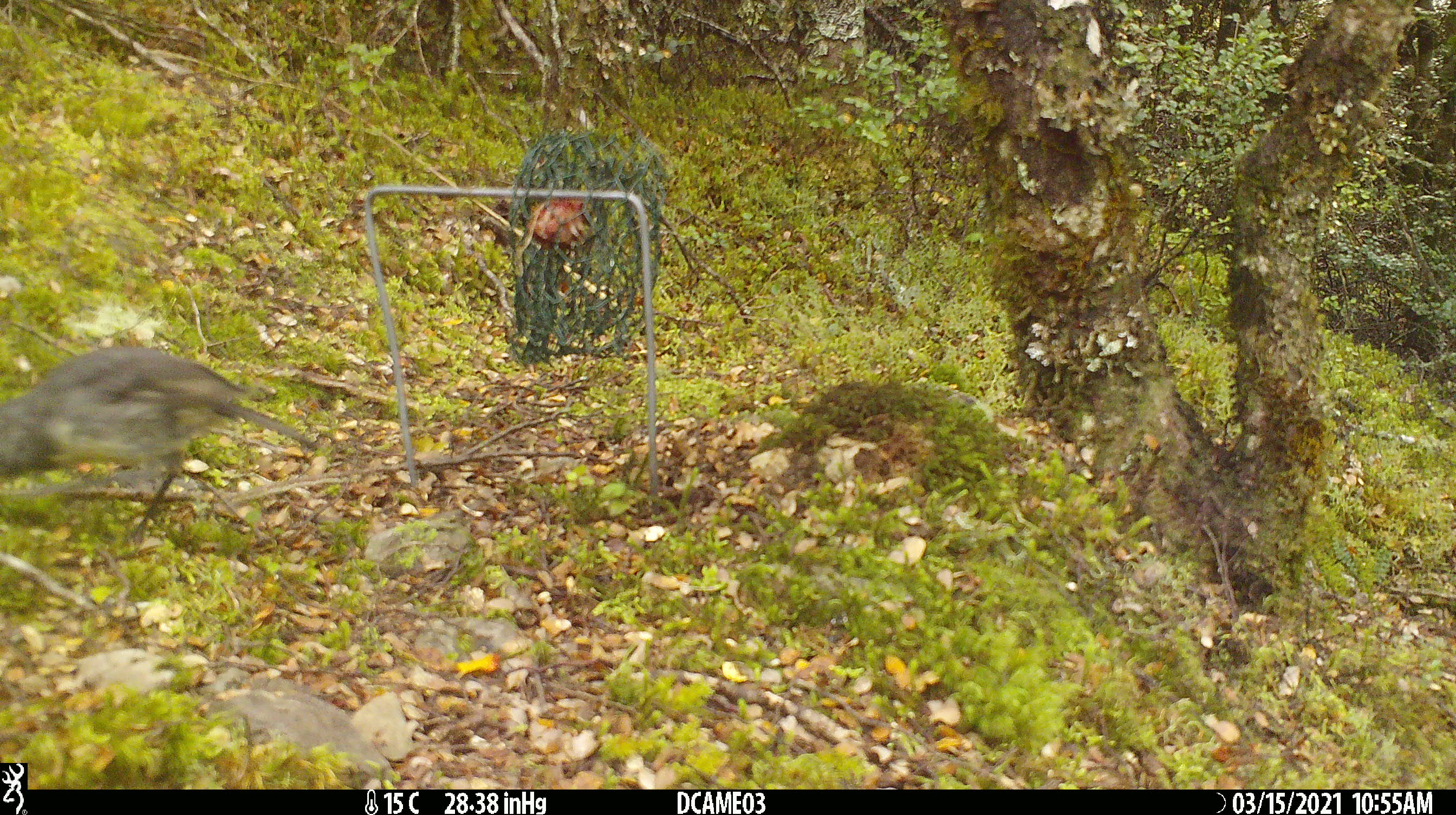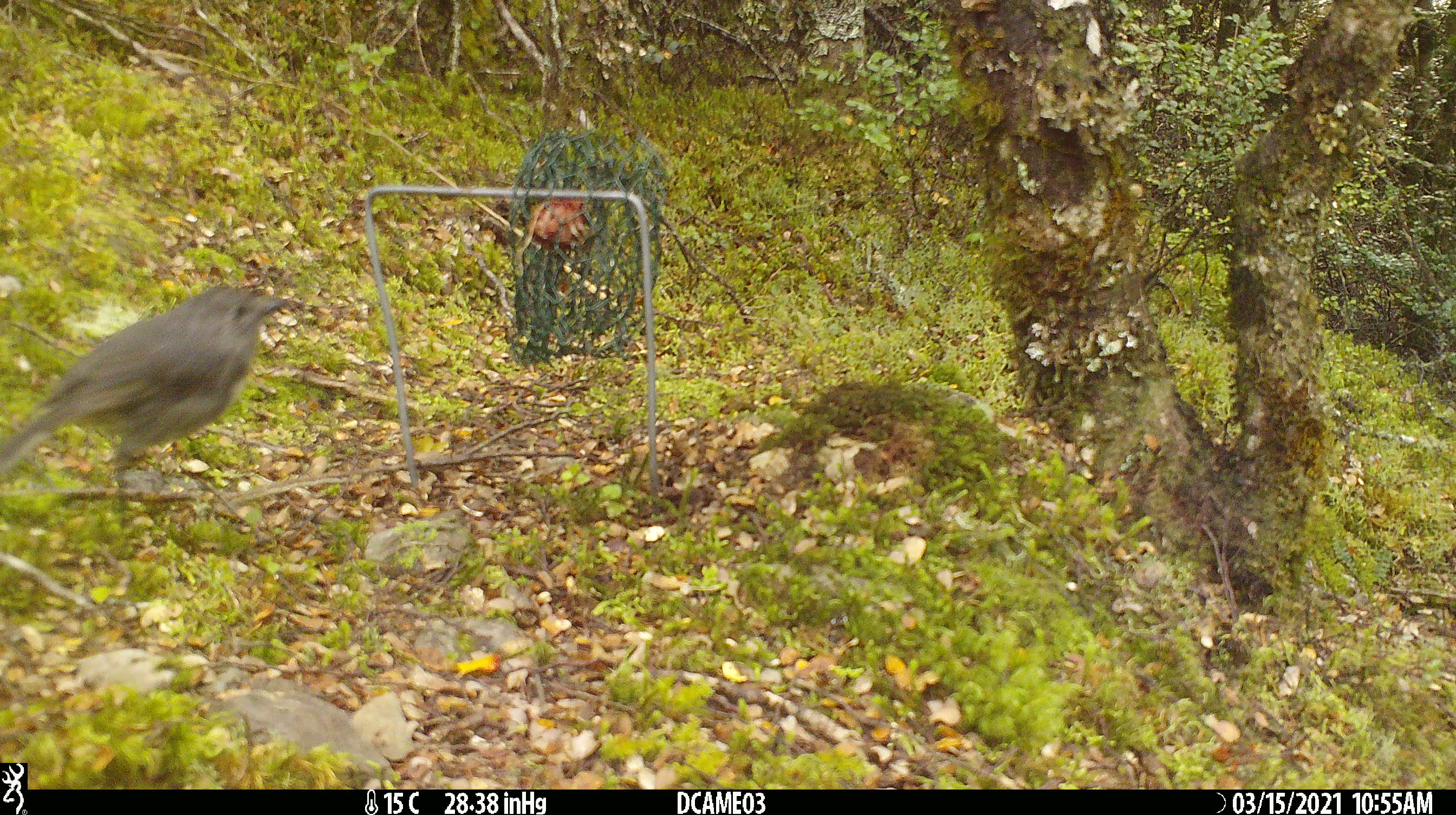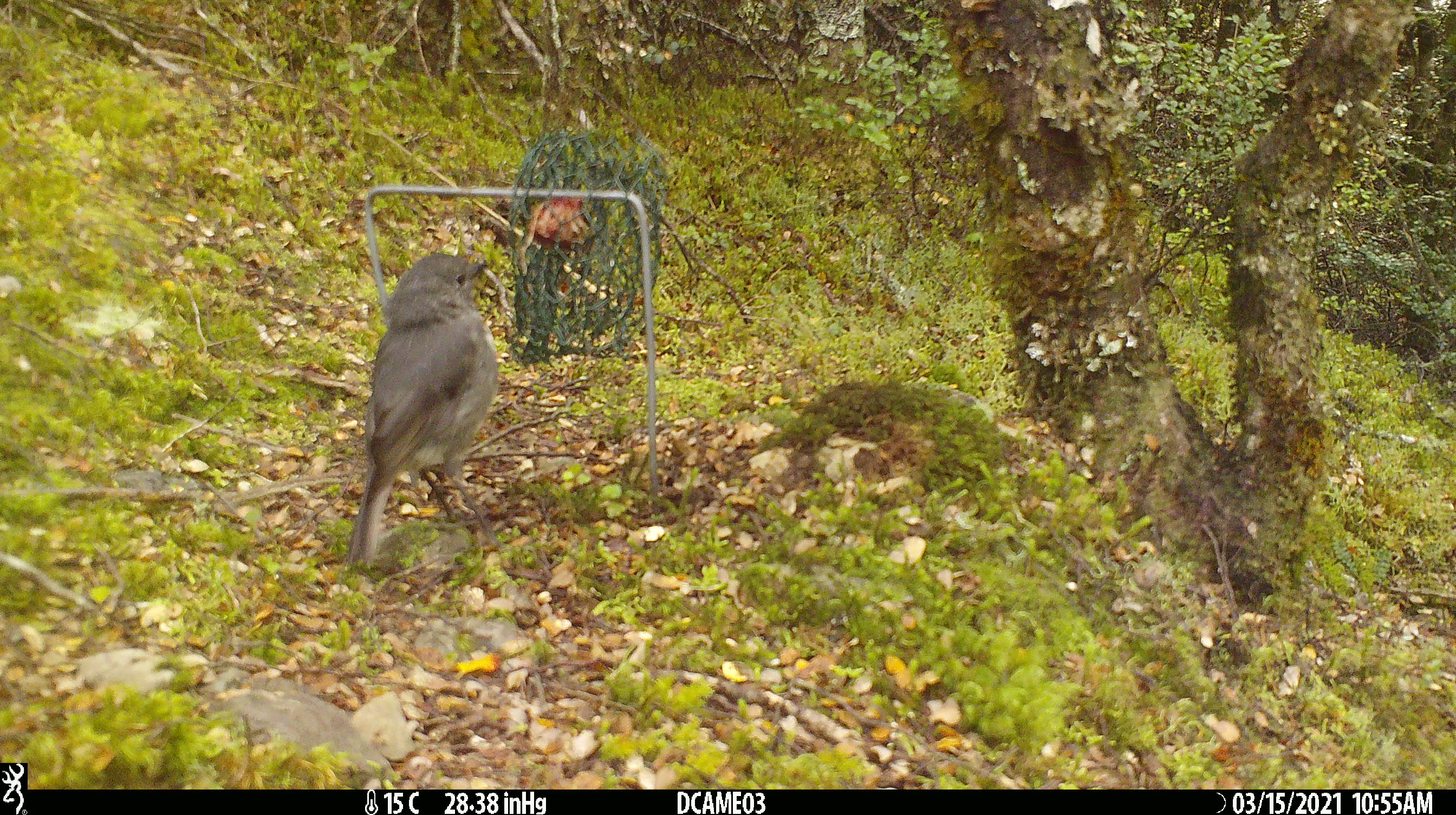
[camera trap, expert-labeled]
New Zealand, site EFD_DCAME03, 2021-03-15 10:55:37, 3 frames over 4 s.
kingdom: Animalia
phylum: Chordata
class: Aves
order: Passeriformes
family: Petroicidae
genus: Petroica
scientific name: Petroica australis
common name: new zealand robin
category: robin